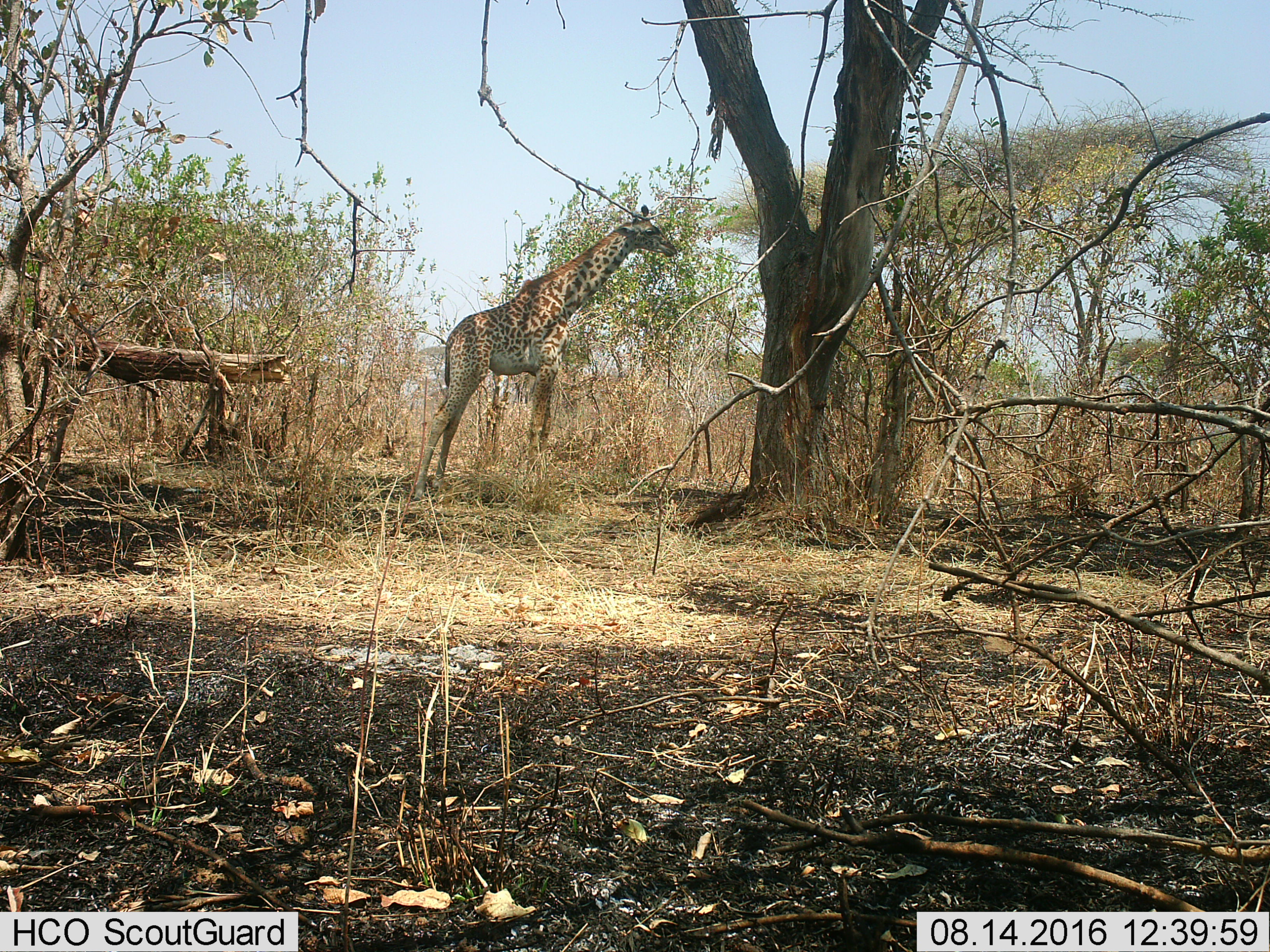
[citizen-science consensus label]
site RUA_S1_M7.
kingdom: Animalia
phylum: Chordata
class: Mammalia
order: Artiodactyla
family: Giraffidae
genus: Giraffa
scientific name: Giraffa camelopardalis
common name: giraffe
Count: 1.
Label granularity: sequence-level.